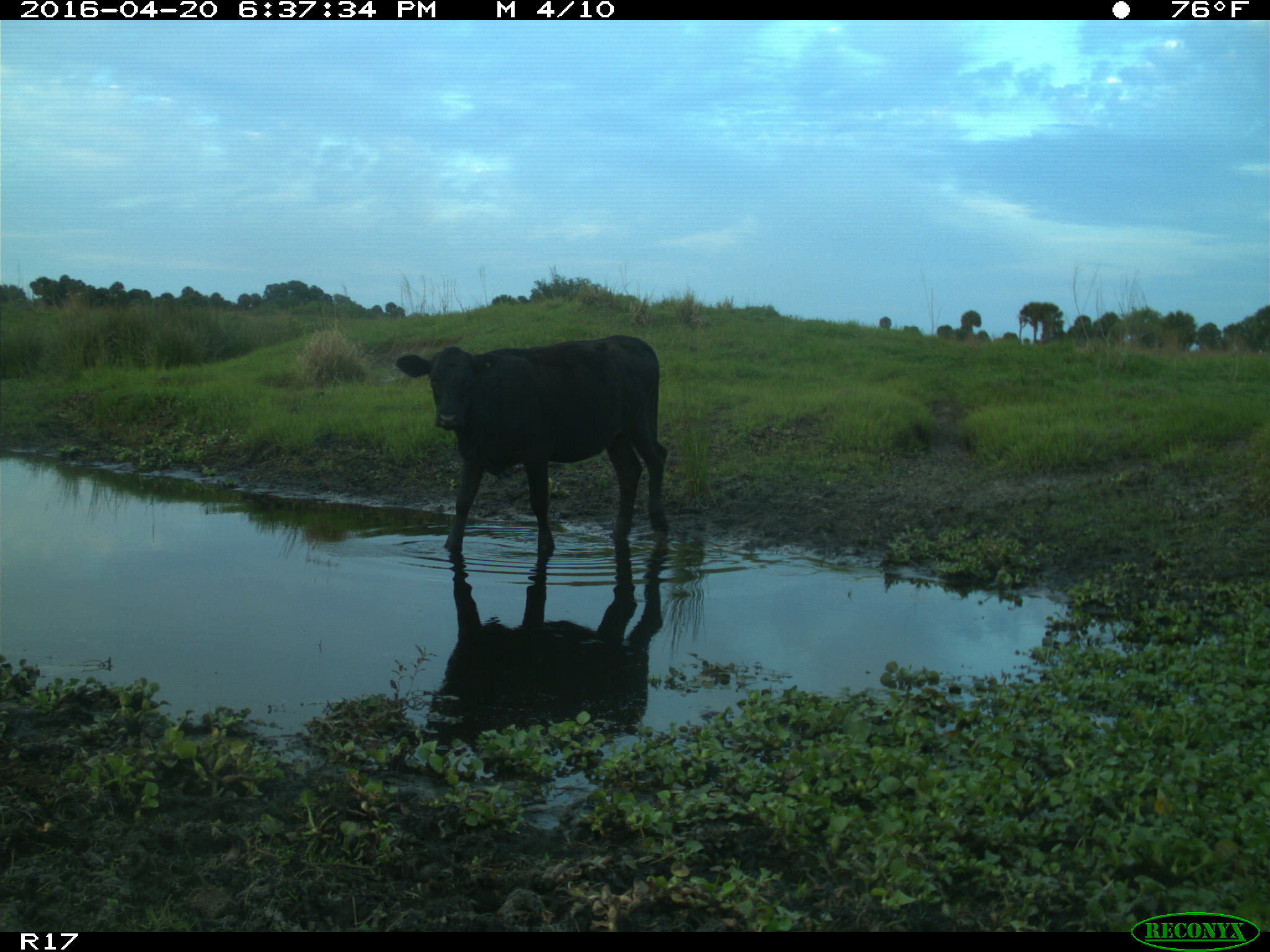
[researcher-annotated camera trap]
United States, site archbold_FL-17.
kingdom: Animalia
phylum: Chordata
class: Mammalia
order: Artiodactyla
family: Bovidae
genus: Bos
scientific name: Bos taurus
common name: domestic cow